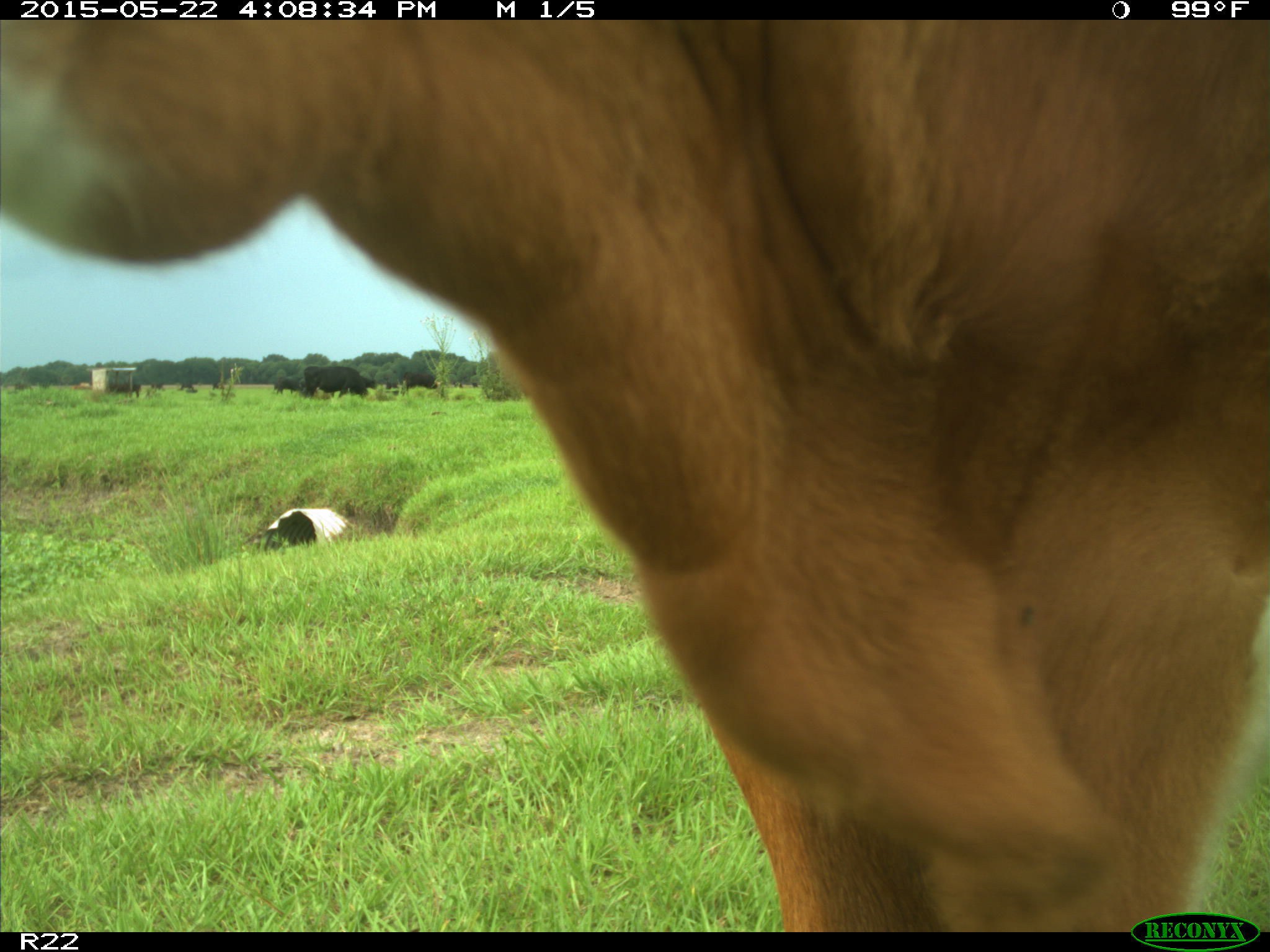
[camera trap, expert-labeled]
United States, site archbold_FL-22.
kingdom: Animalia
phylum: Chordata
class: Mammalia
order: Artiodactyla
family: Bovidae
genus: Bos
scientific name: Bos taurus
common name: domestic cow